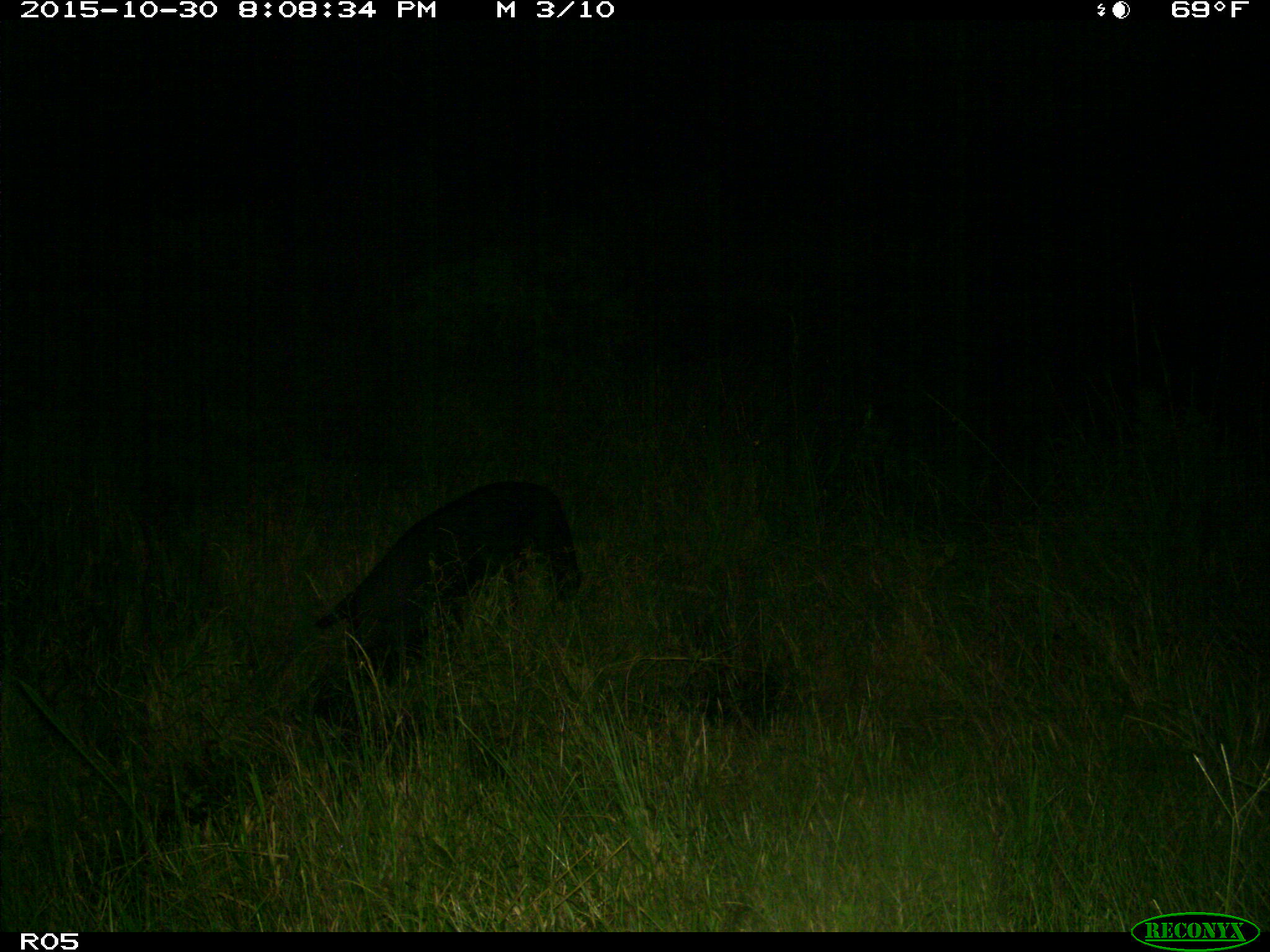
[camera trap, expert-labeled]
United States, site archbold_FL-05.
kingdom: Animalia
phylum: Chordata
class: Mammalia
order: Artiodactyla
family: Suidae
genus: Sus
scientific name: Sus scrofa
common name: wild boar